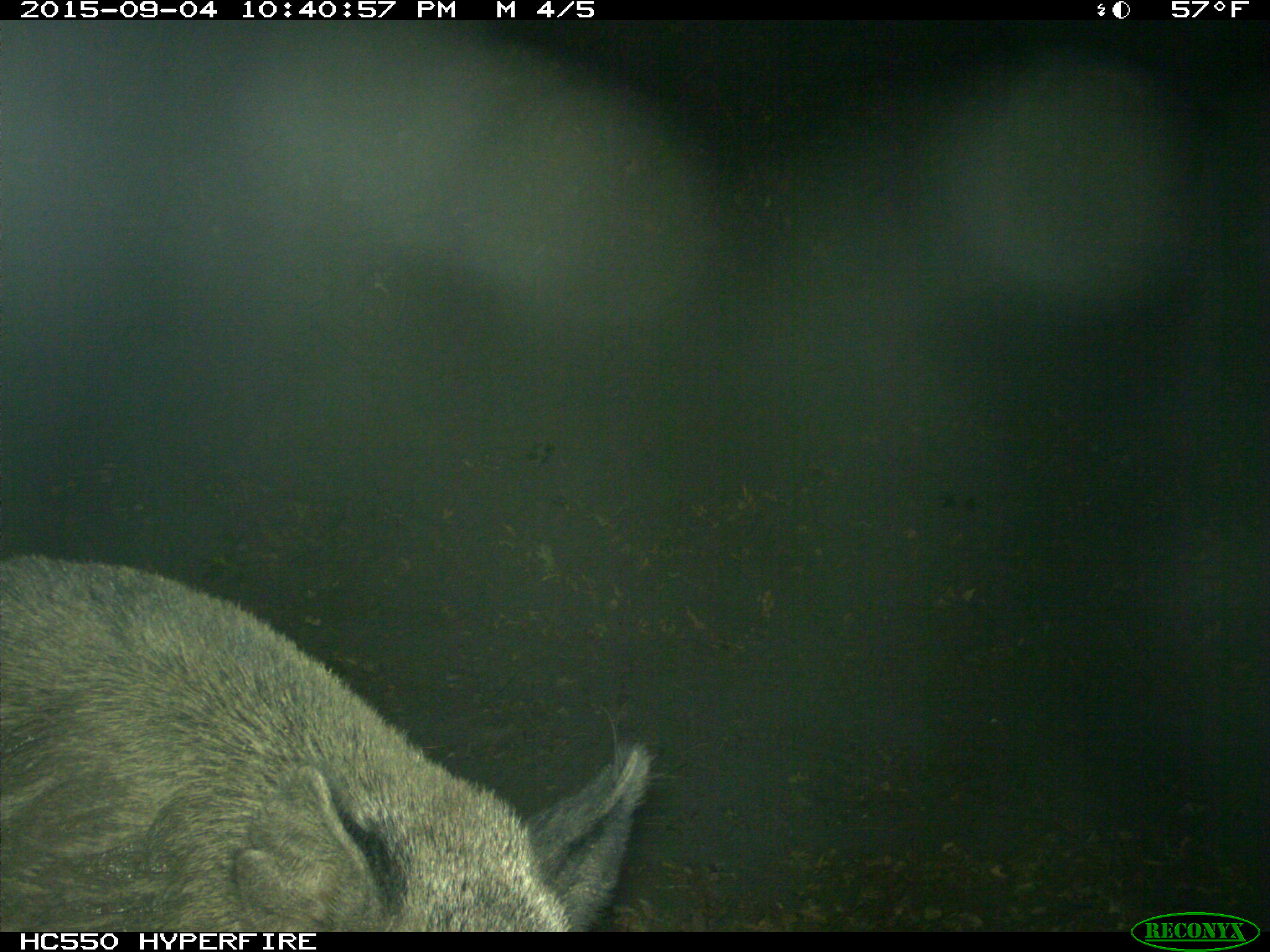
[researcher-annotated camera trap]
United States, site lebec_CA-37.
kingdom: Animalia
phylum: Chordata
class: Mammalia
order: Artiodactyla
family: Suidae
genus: Sus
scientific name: Sus scrofa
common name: wild boar